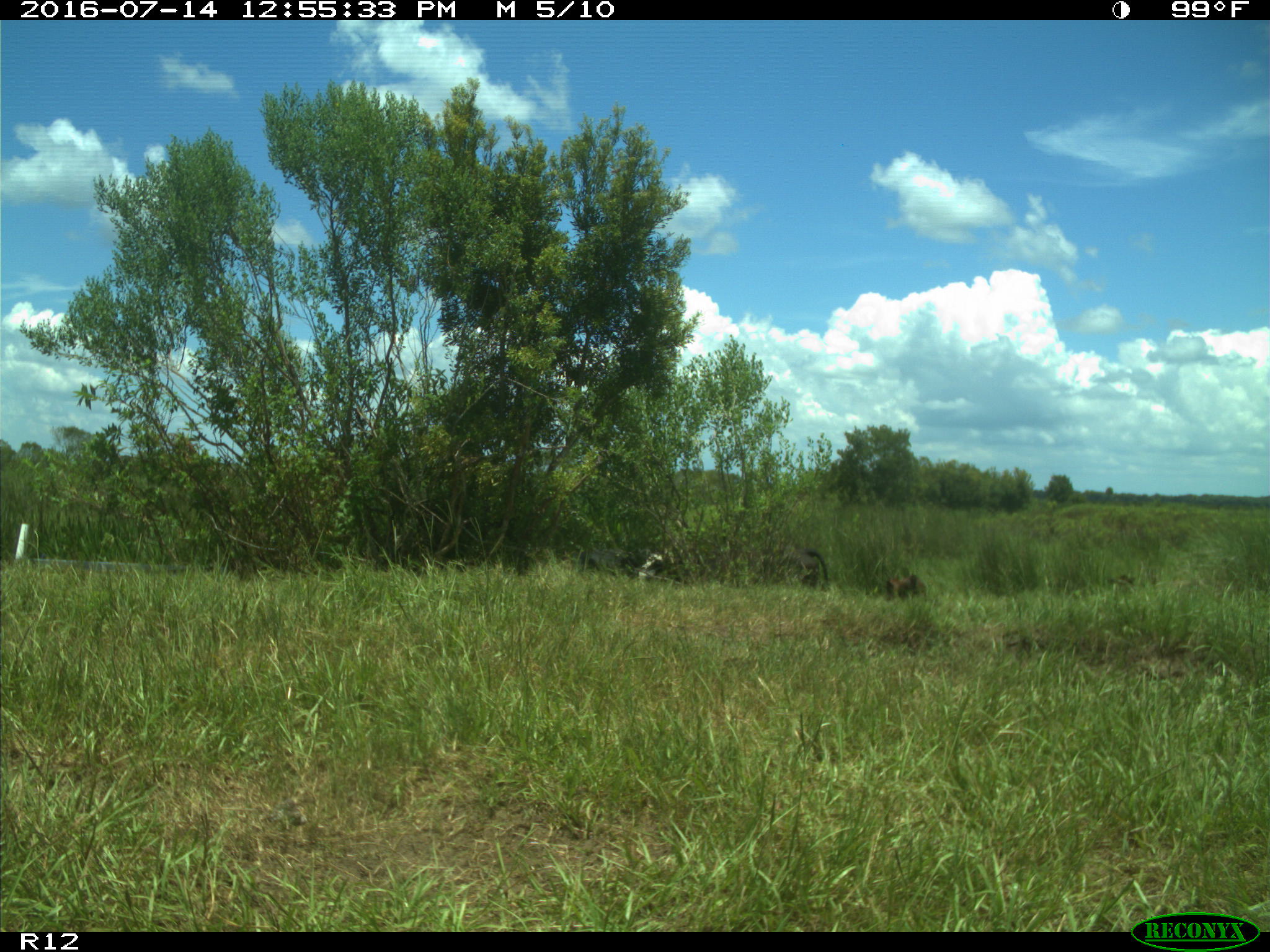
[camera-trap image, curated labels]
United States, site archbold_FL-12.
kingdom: Animalia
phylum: Chordata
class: Mammalia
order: Artiodactyla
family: Bovidae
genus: Bos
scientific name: Bos taurus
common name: domestic cow